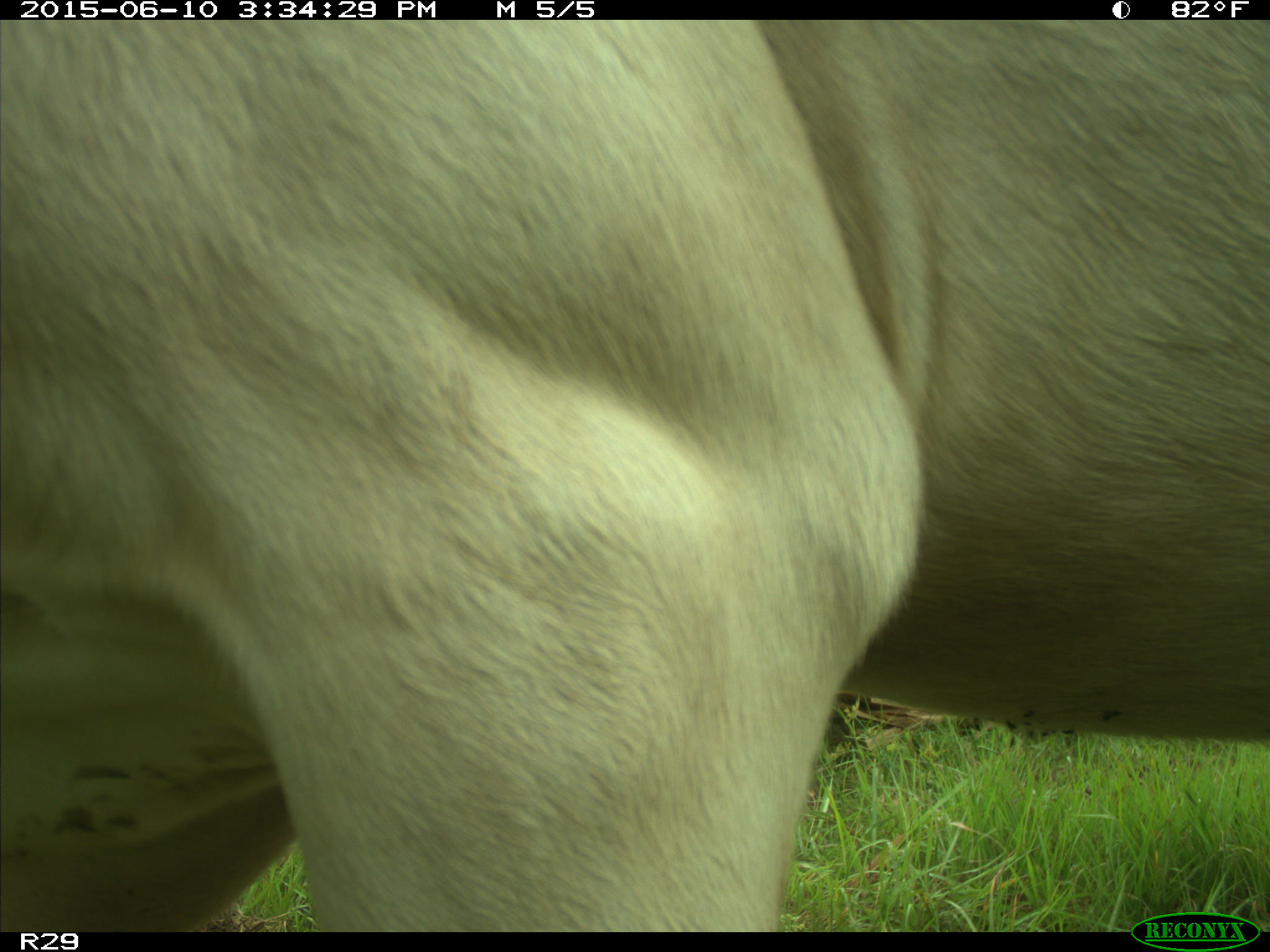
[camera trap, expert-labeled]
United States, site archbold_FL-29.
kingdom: Animalia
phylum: Chordata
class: Mammalia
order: Artiodactyla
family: Bovidae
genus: Bos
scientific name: Bos taurus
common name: domestic cow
Bos taurus (domestic cow).